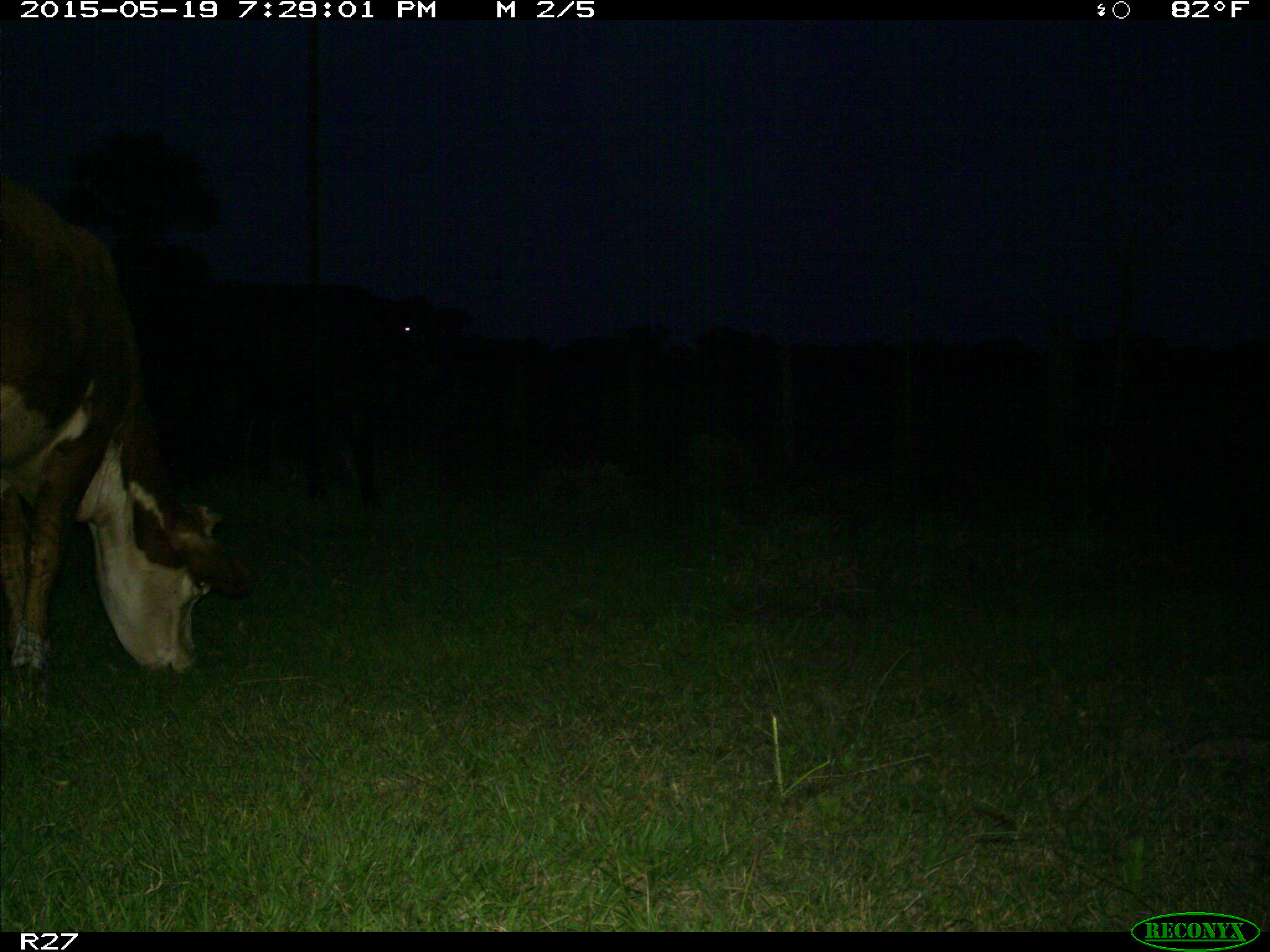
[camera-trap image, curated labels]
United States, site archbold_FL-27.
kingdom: Animalia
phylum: Chordata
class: Mammalia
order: Artiodactyla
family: Bovidae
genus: Bos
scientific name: Bos taurus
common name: domestic cow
Bos taurus (domestic cow).